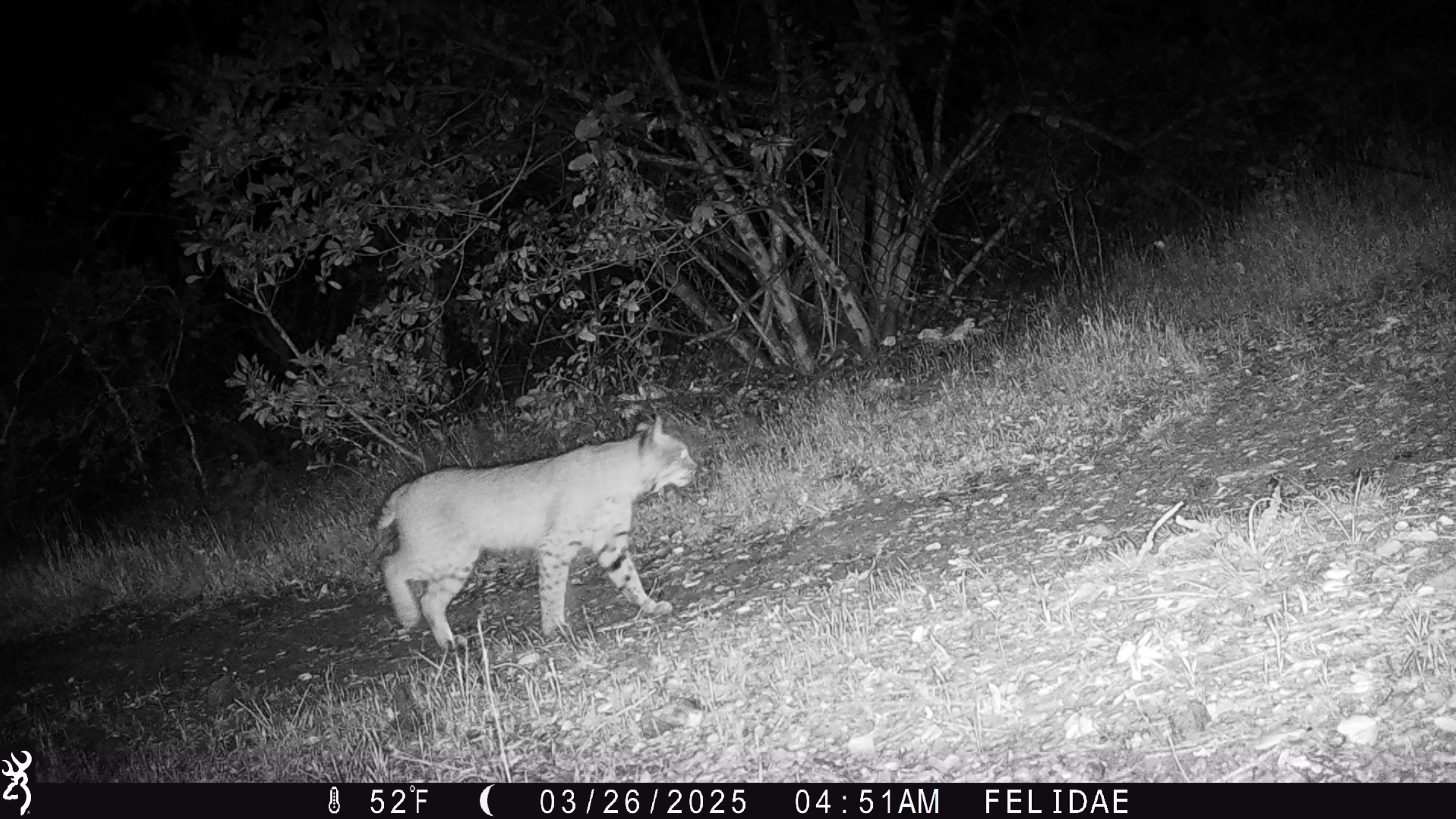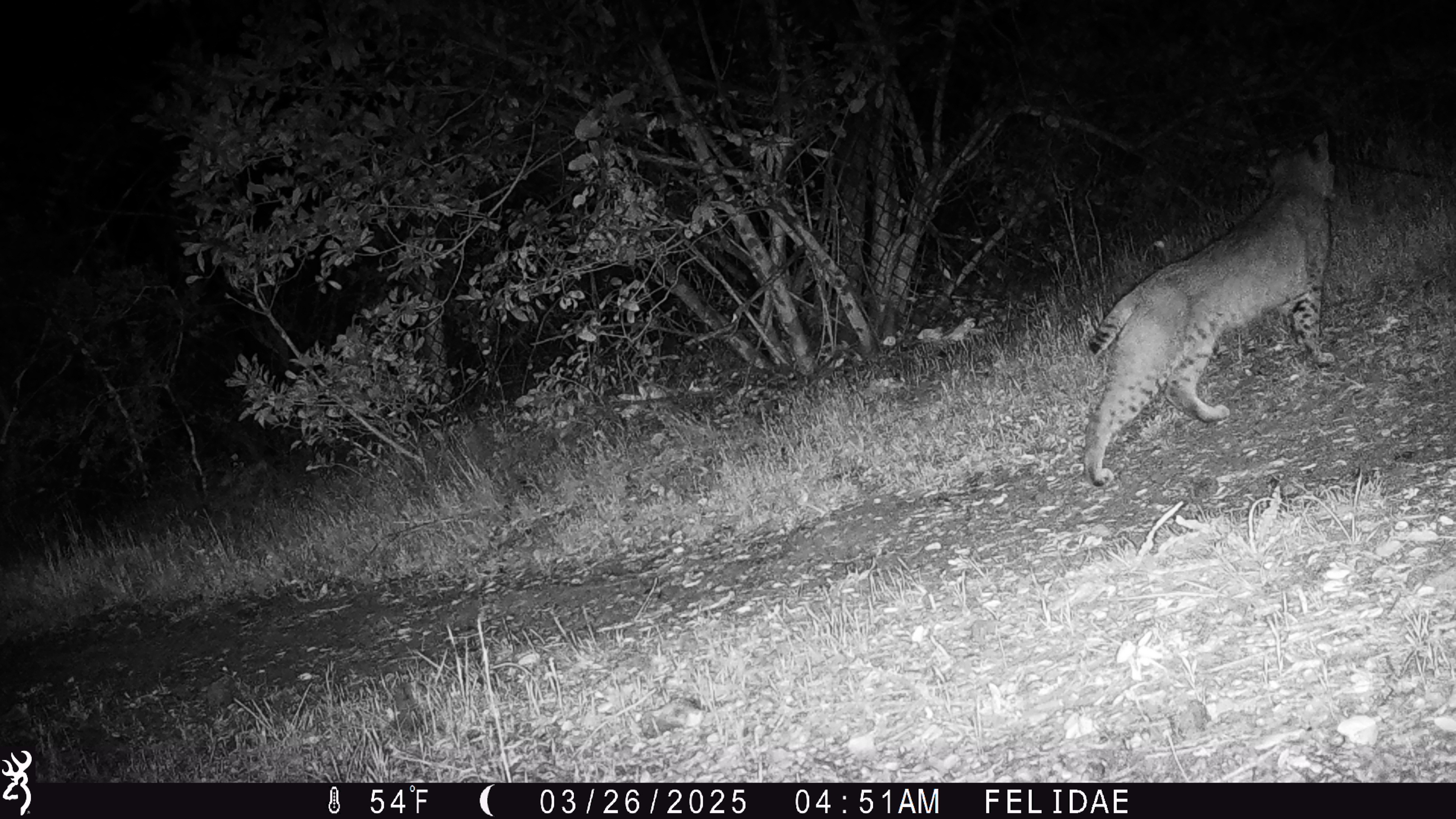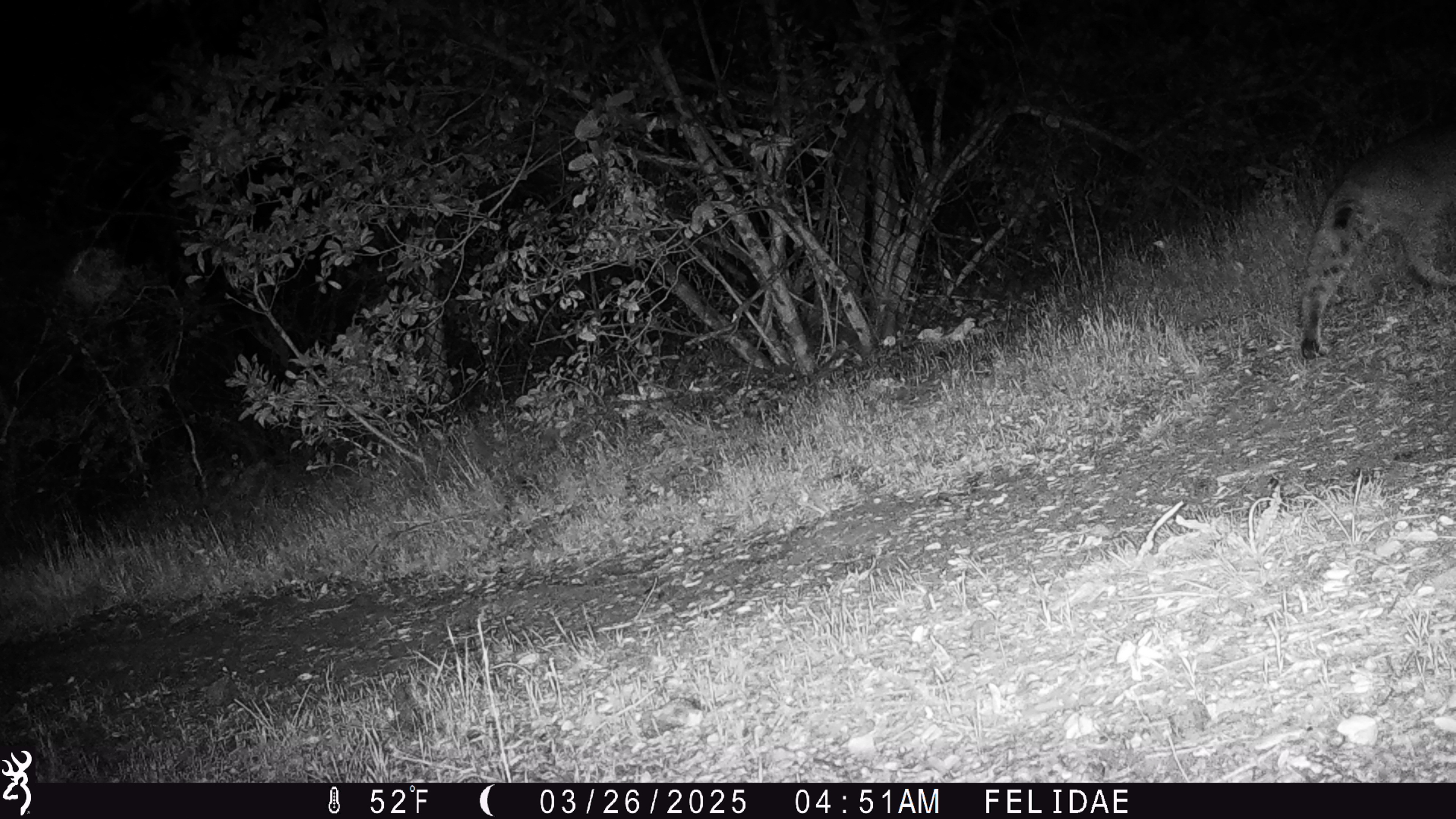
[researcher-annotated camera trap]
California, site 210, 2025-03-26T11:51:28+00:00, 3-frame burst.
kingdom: Animalia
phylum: Chordata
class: Mammalia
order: Carnivora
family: Felidae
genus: Lynx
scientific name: Lynx rufus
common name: bobcat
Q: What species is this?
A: Bobcat (Lynx rufus).